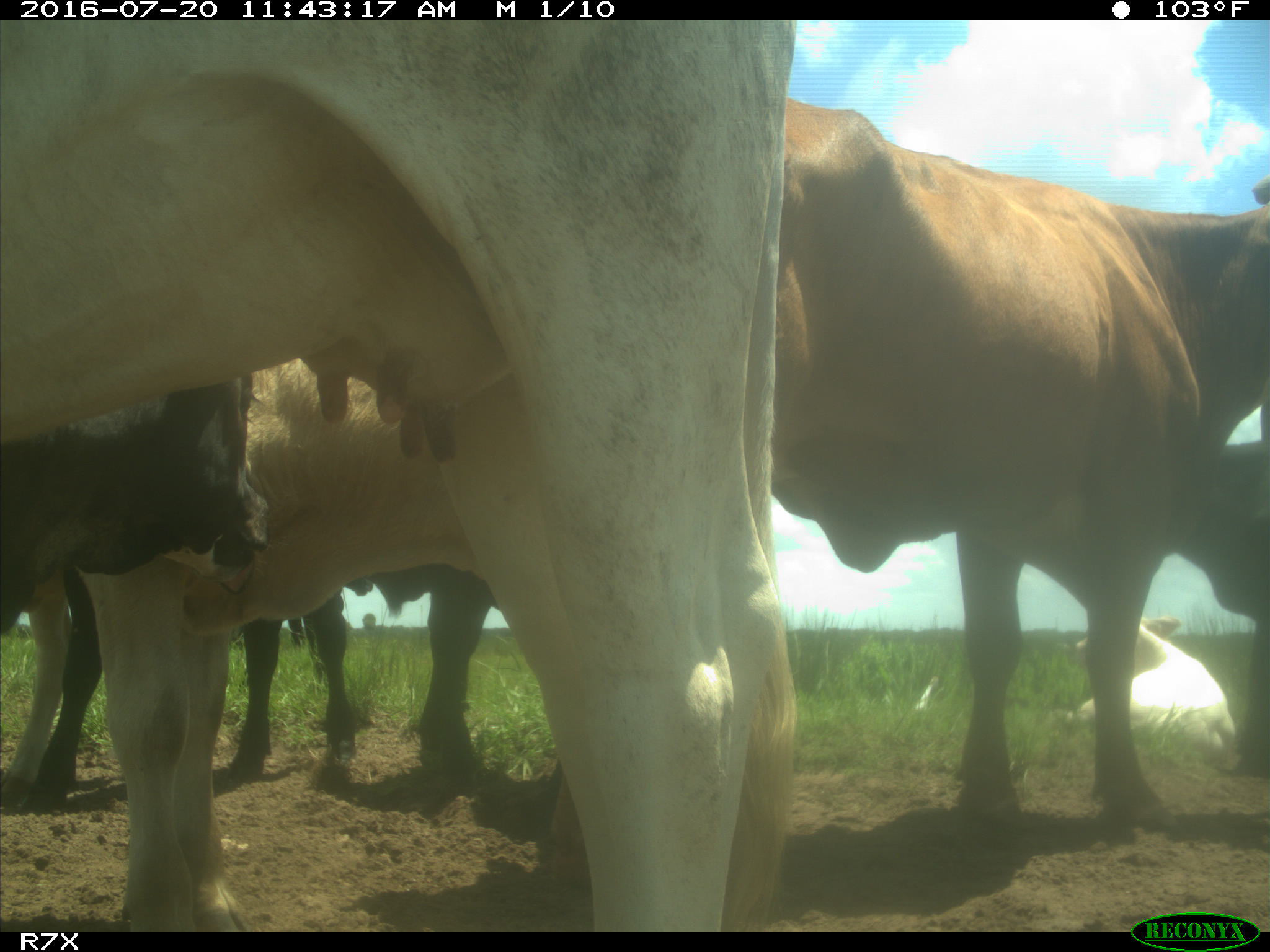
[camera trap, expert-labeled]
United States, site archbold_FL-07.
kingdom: Animalia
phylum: Chordata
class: Mammalia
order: Artiodactyla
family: Bovidae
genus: Bos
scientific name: Bos taurus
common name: domestic cow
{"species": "Bos taurus (domestic cow)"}